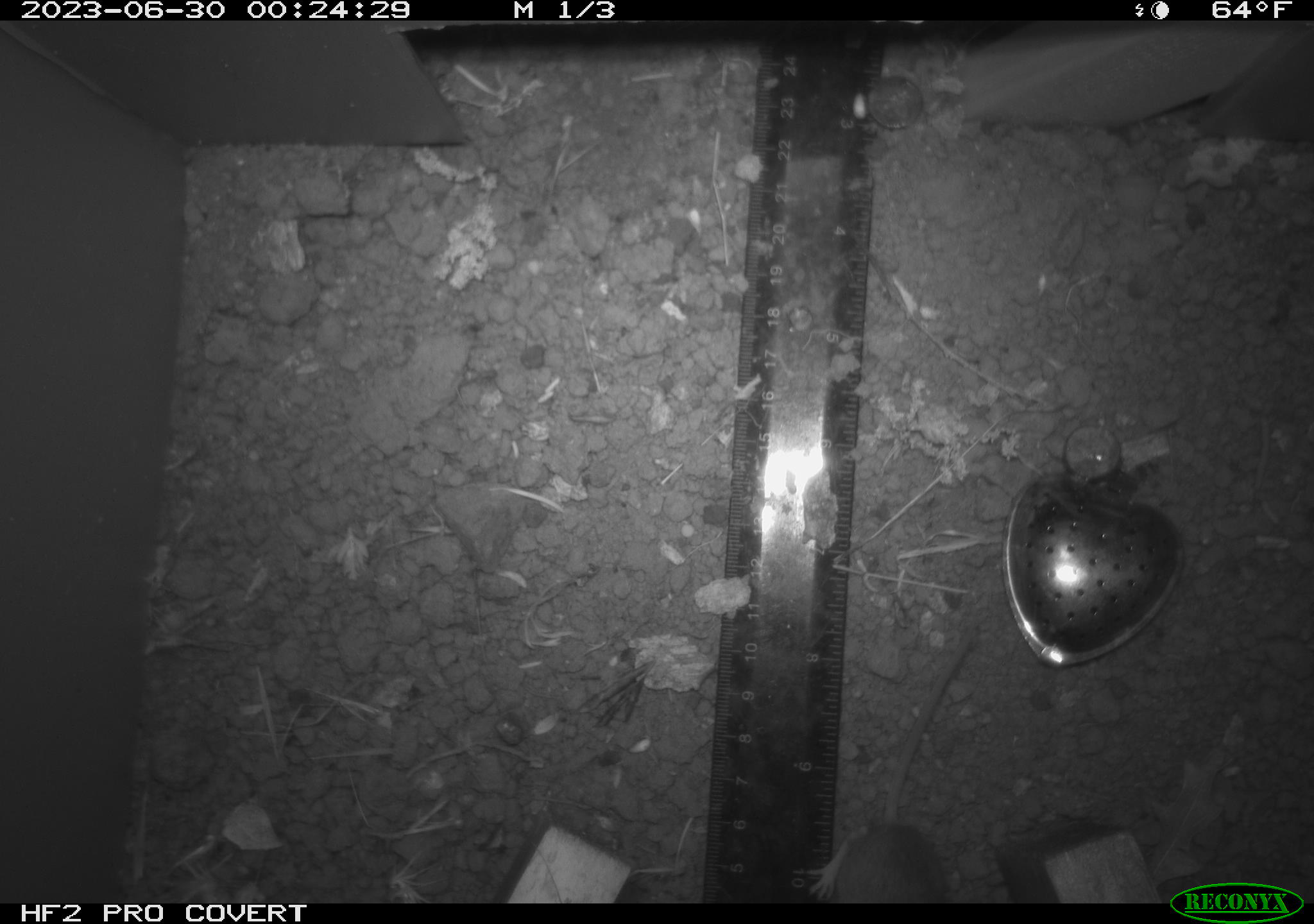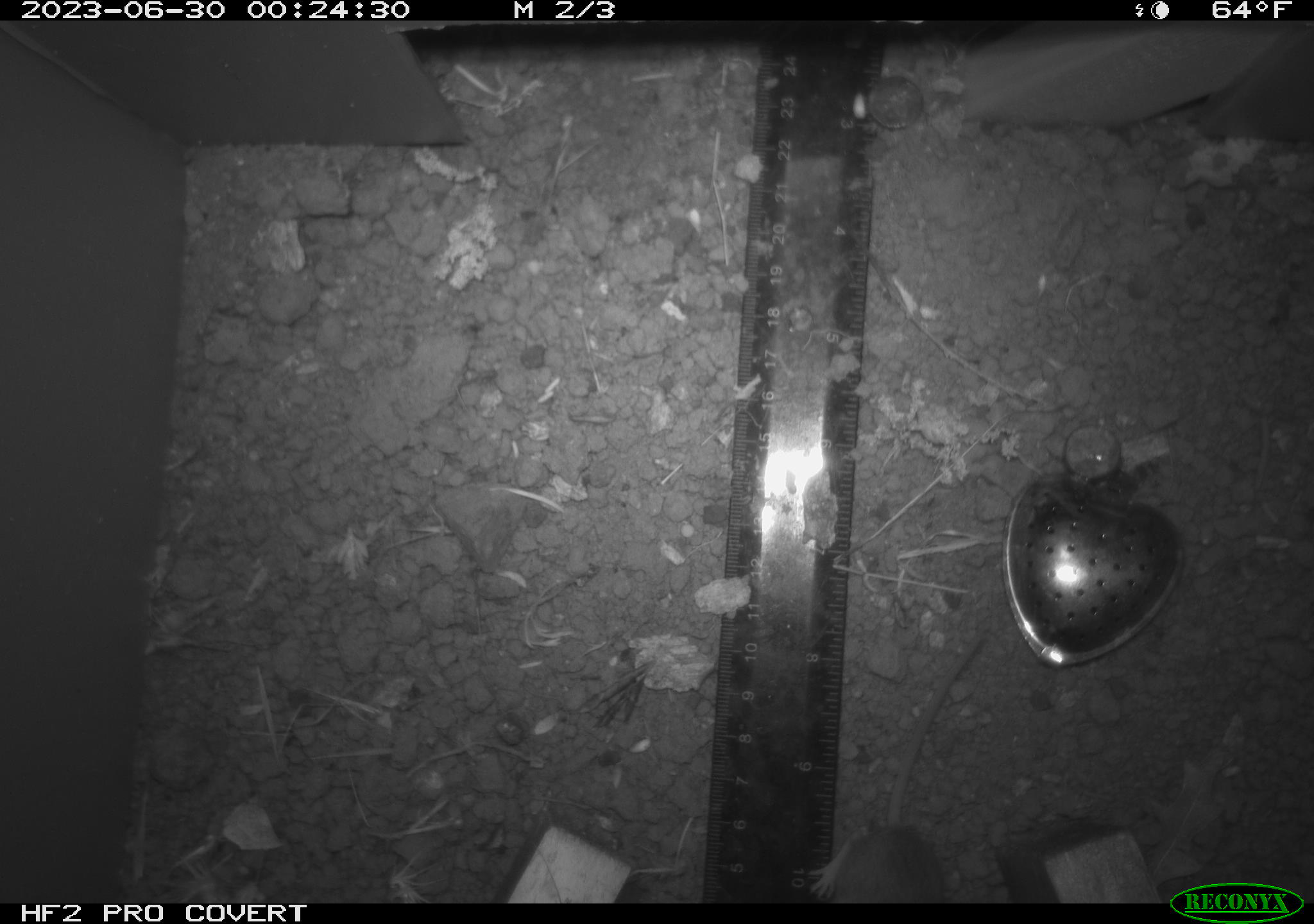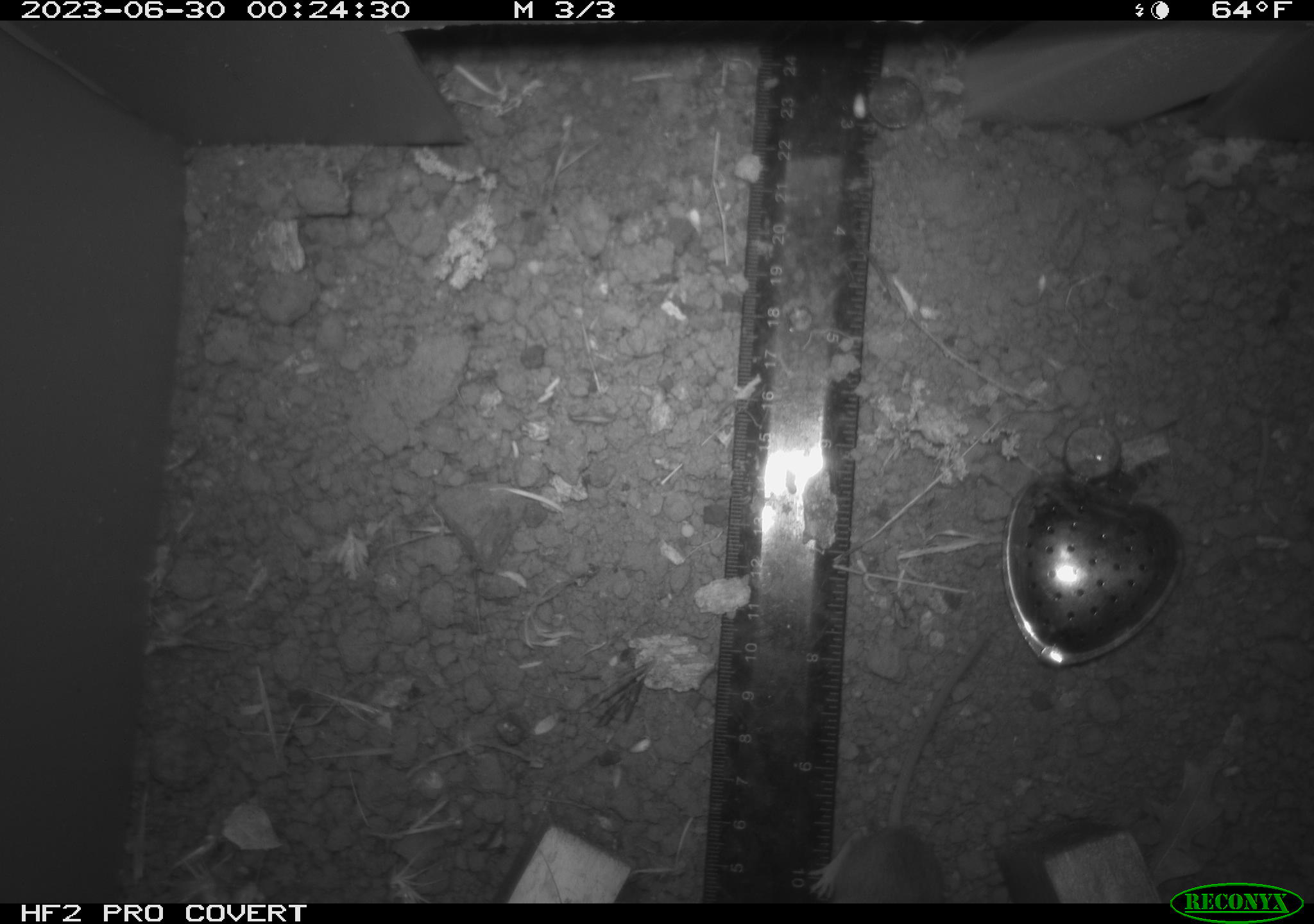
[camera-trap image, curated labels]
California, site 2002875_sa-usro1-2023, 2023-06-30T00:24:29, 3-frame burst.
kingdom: Animalia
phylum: Chordata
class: Mammalia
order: Rodentia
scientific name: Rodentia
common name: mouse species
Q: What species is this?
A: Mouse species (Rodentia).